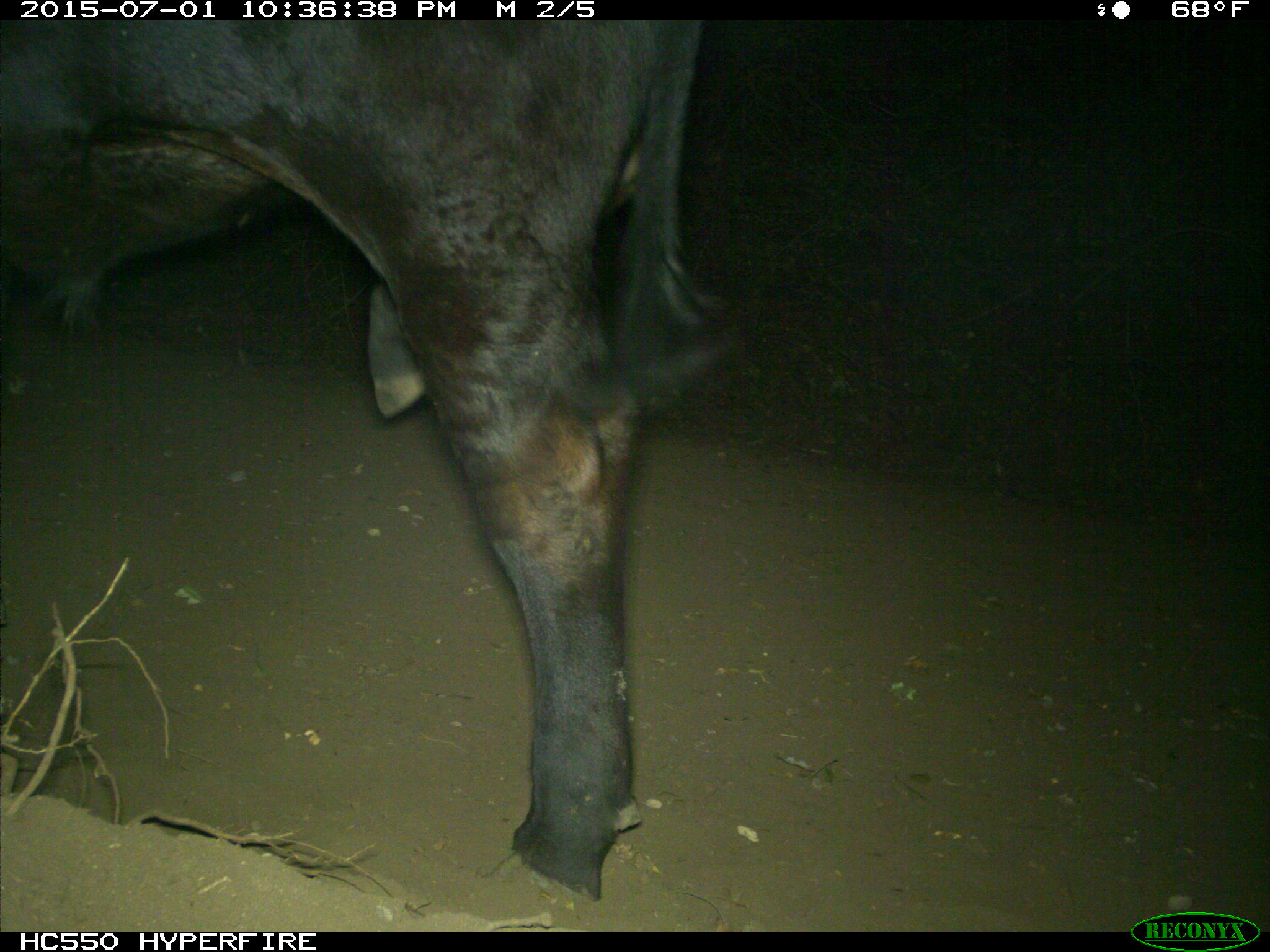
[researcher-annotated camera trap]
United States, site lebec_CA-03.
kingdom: Animalia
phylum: Chordata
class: Mammalia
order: Artiodactyla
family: Bovidae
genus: Bos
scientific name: Bos taurus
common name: domestic cow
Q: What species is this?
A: Bos taurus (domestic cow).